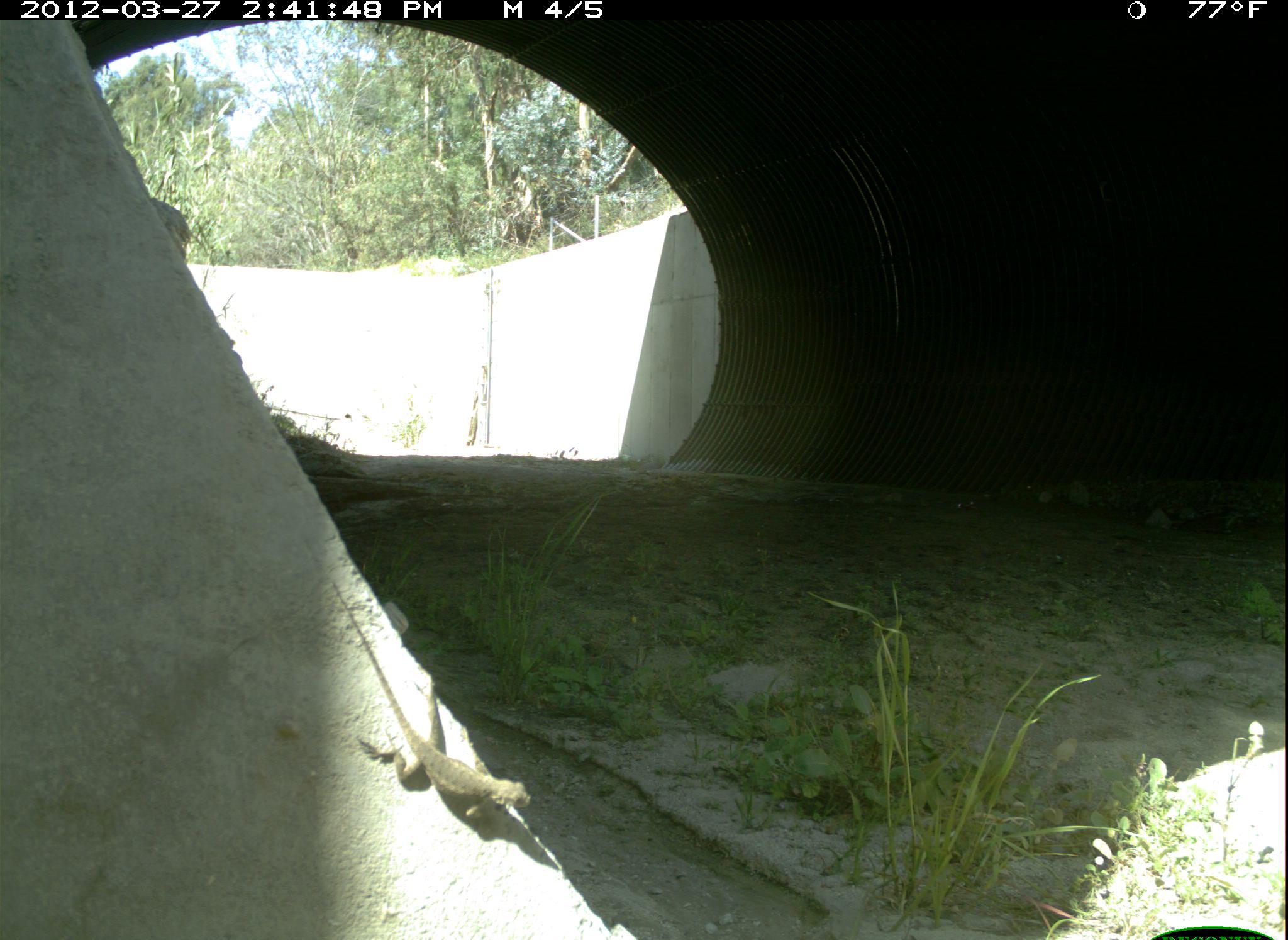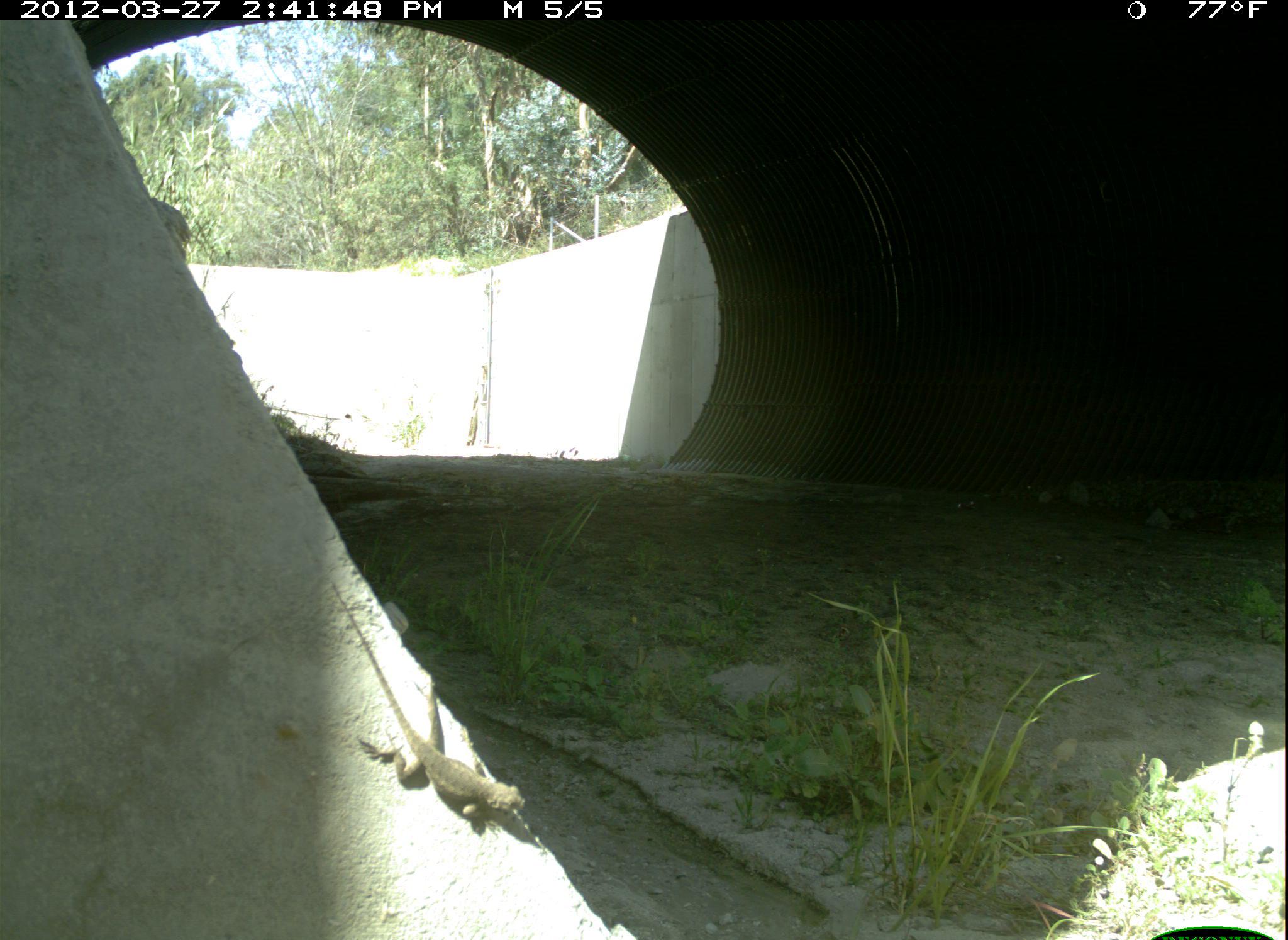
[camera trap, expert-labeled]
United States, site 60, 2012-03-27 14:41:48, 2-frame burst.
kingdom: Animalia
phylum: Chordata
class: Reptilia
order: Squamata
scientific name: Squamata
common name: lizard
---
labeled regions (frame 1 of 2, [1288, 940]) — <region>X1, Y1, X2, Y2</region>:
lizard: <region>330, 576, 532, 826</region>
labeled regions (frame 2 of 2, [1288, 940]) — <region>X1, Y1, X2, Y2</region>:
lizard: <region>327, 573, 529, 837</region>